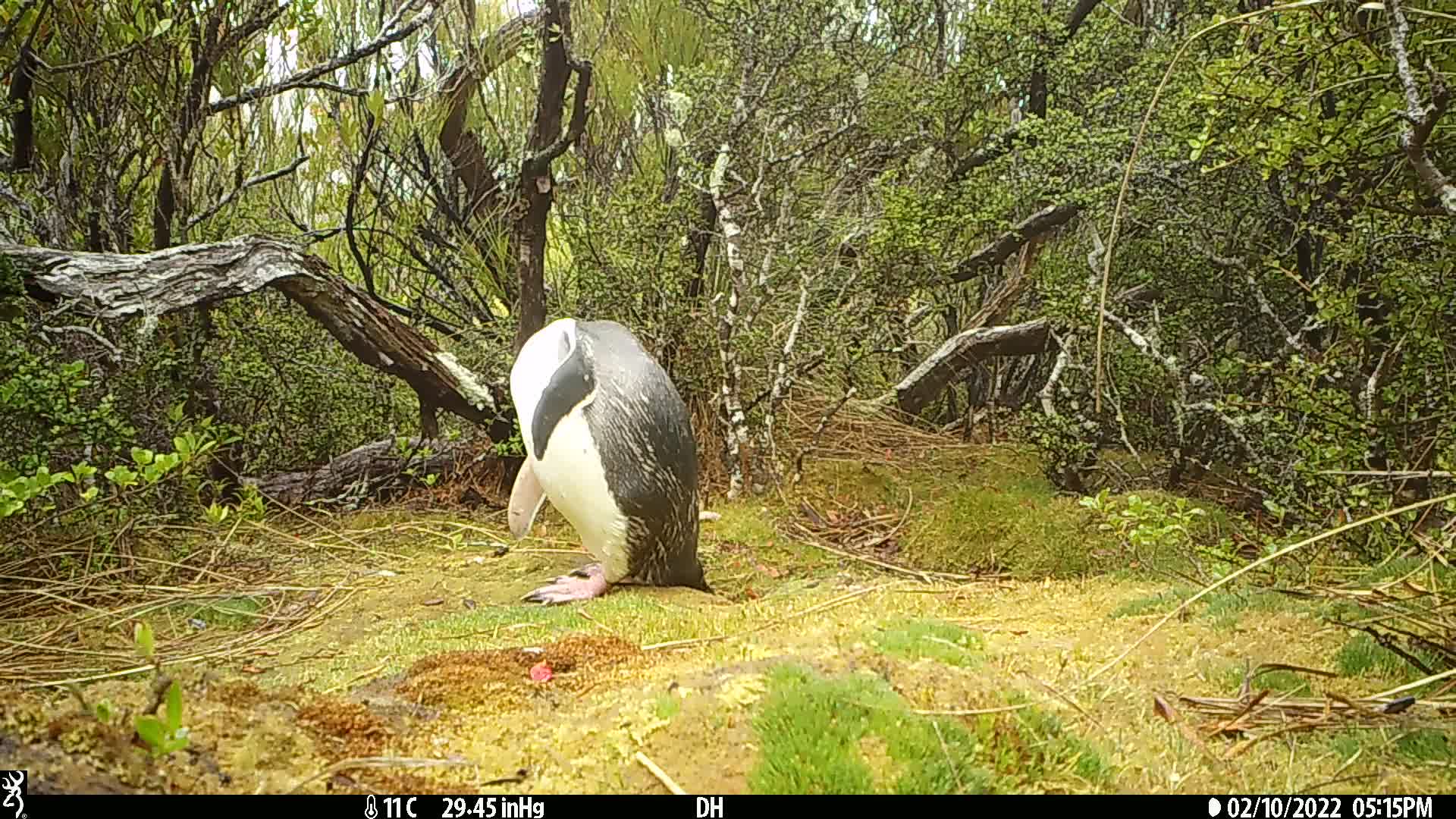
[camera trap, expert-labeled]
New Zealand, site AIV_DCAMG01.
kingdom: Animalia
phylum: Chordata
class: Aves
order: Sphenisciformes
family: Spheniscidae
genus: Megadyptes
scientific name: Megadyptes antipodes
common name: yellow-eyed penguin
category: yellow eyed penguin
Yellow eyed penguin (yellow-eyed penguin) (Megadyptes antipodes).